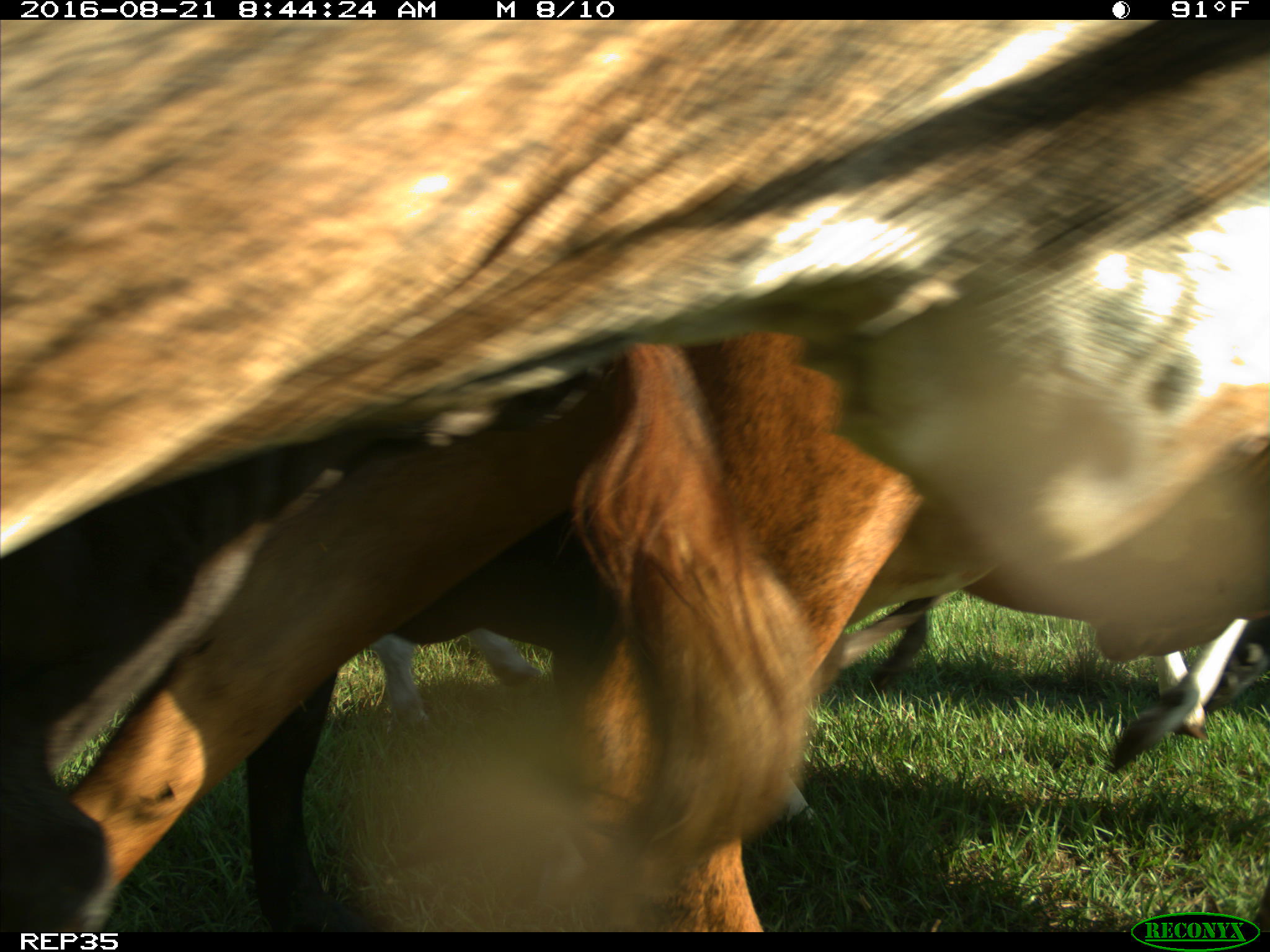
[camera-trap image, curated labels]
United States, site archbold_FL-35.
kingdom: Animalia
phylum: Chordata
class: Mammalia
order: Artiodactyla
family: Bovidae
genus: Bos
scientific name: Bos taurus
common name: domestic cow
Bos taurus (domestic cow).